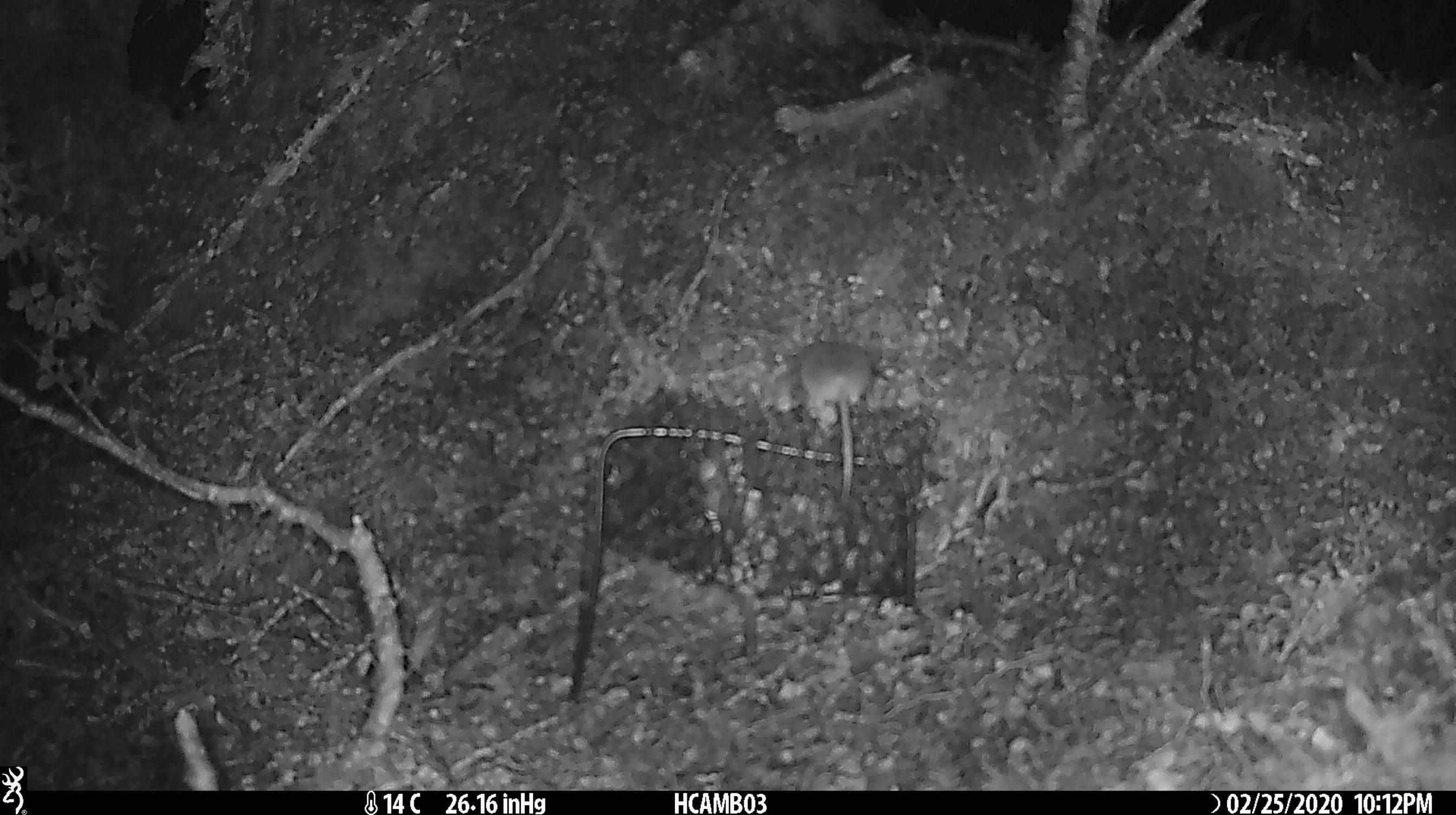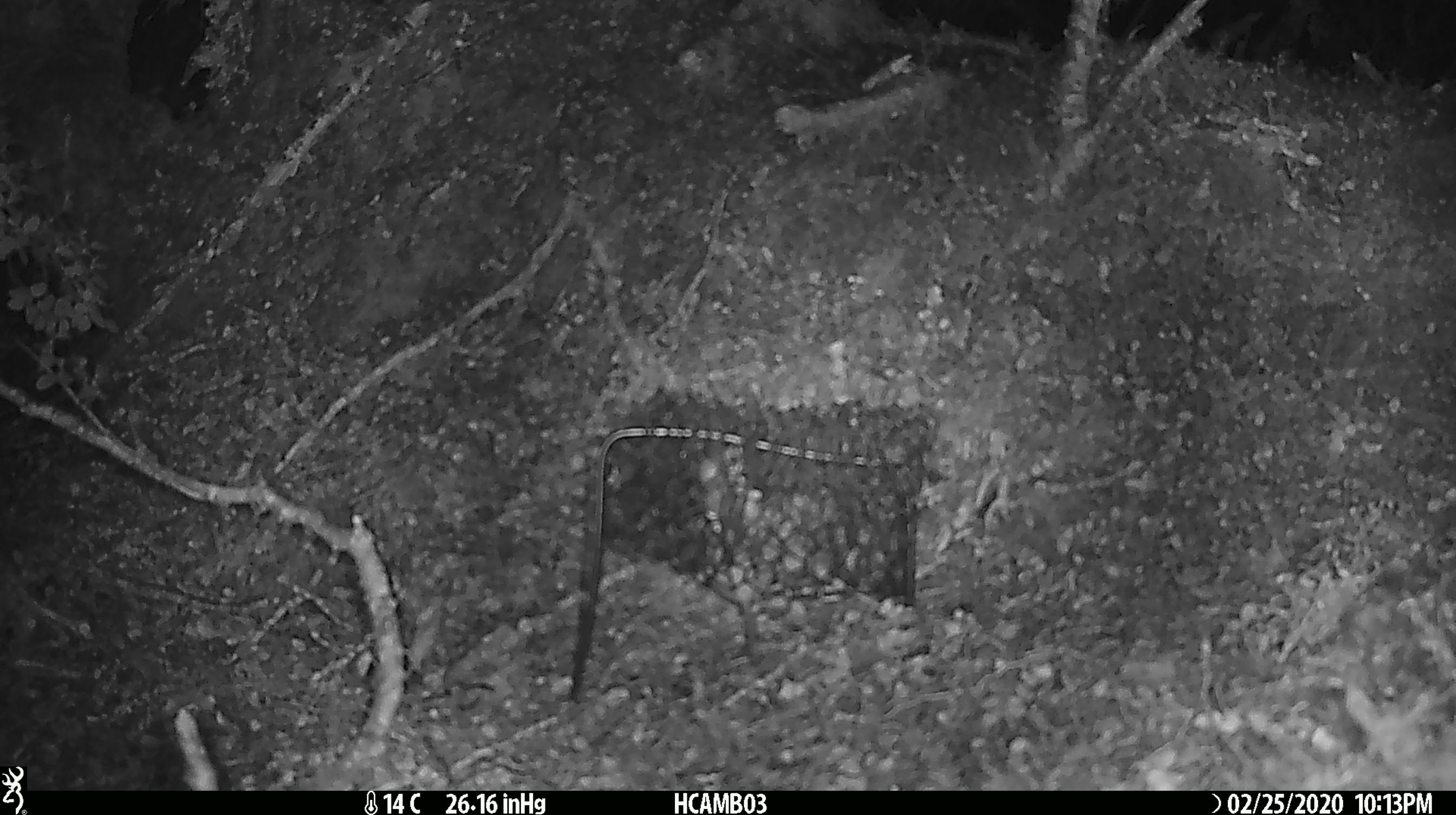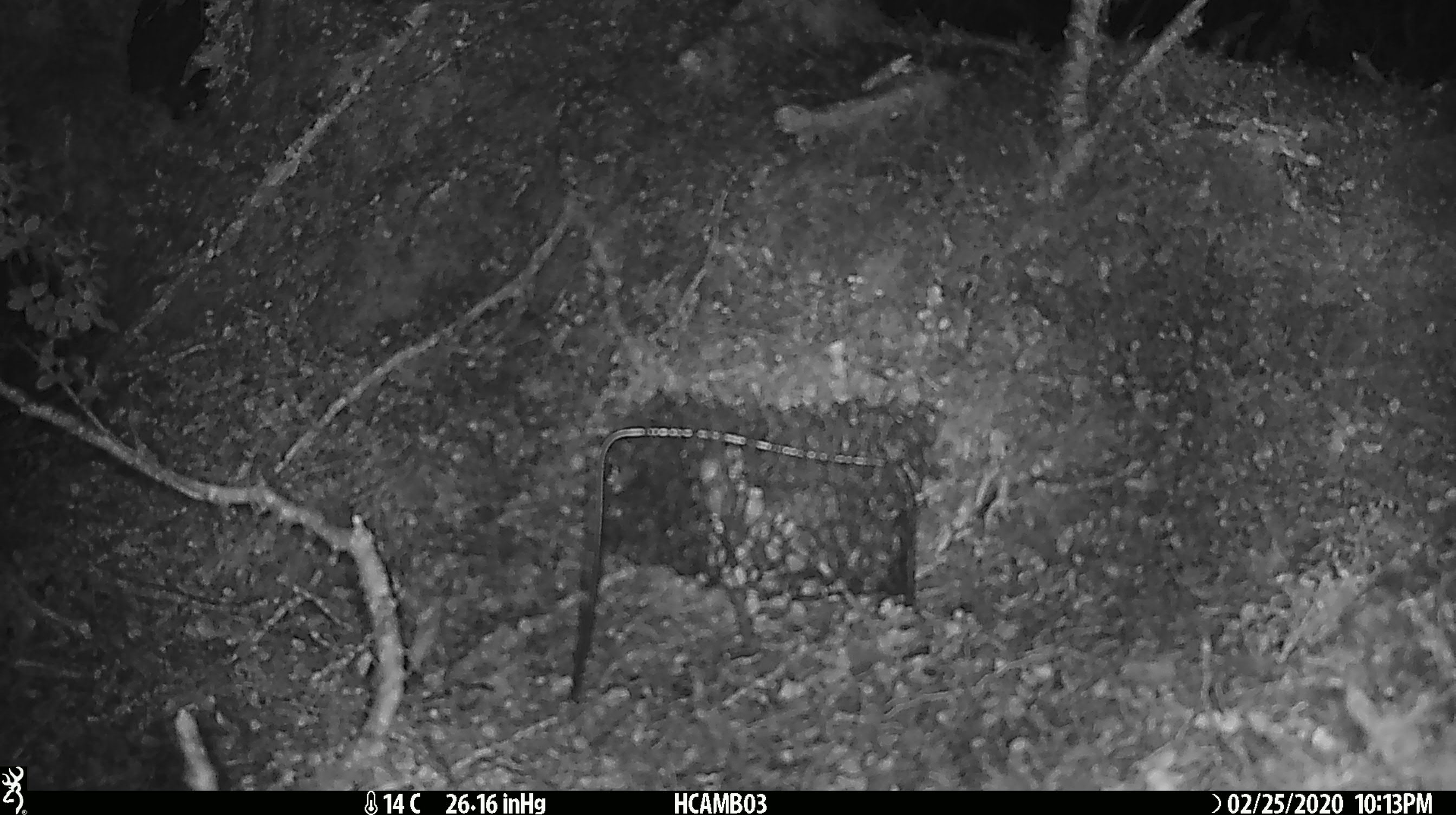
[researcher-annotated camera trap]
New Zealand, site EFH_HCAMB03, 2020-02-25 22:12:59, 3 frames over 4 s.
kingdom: Animalia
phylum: Chordata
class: Mammalia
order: Rodentia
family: Muridae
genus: Mus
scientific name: Mus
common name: mouse